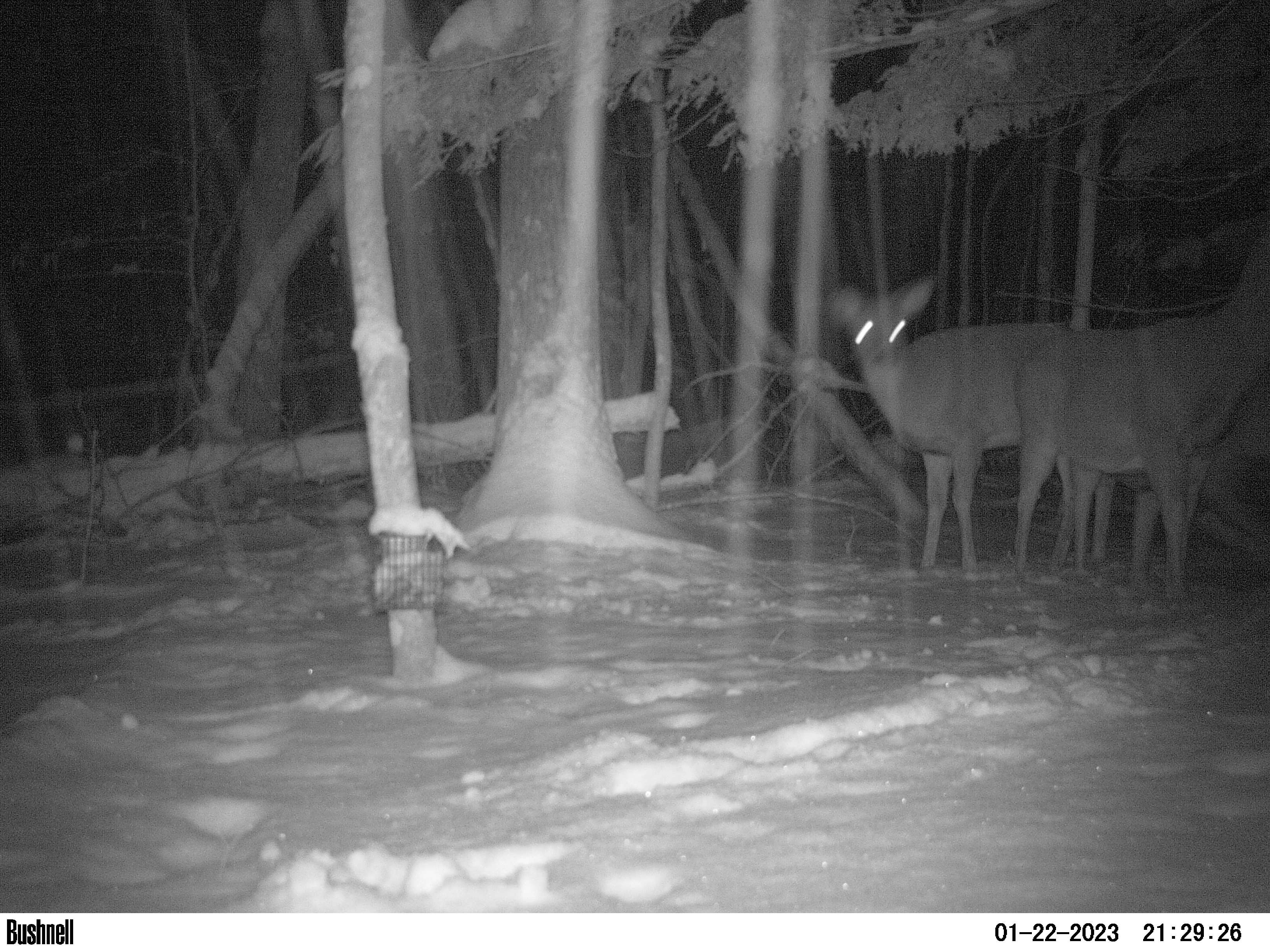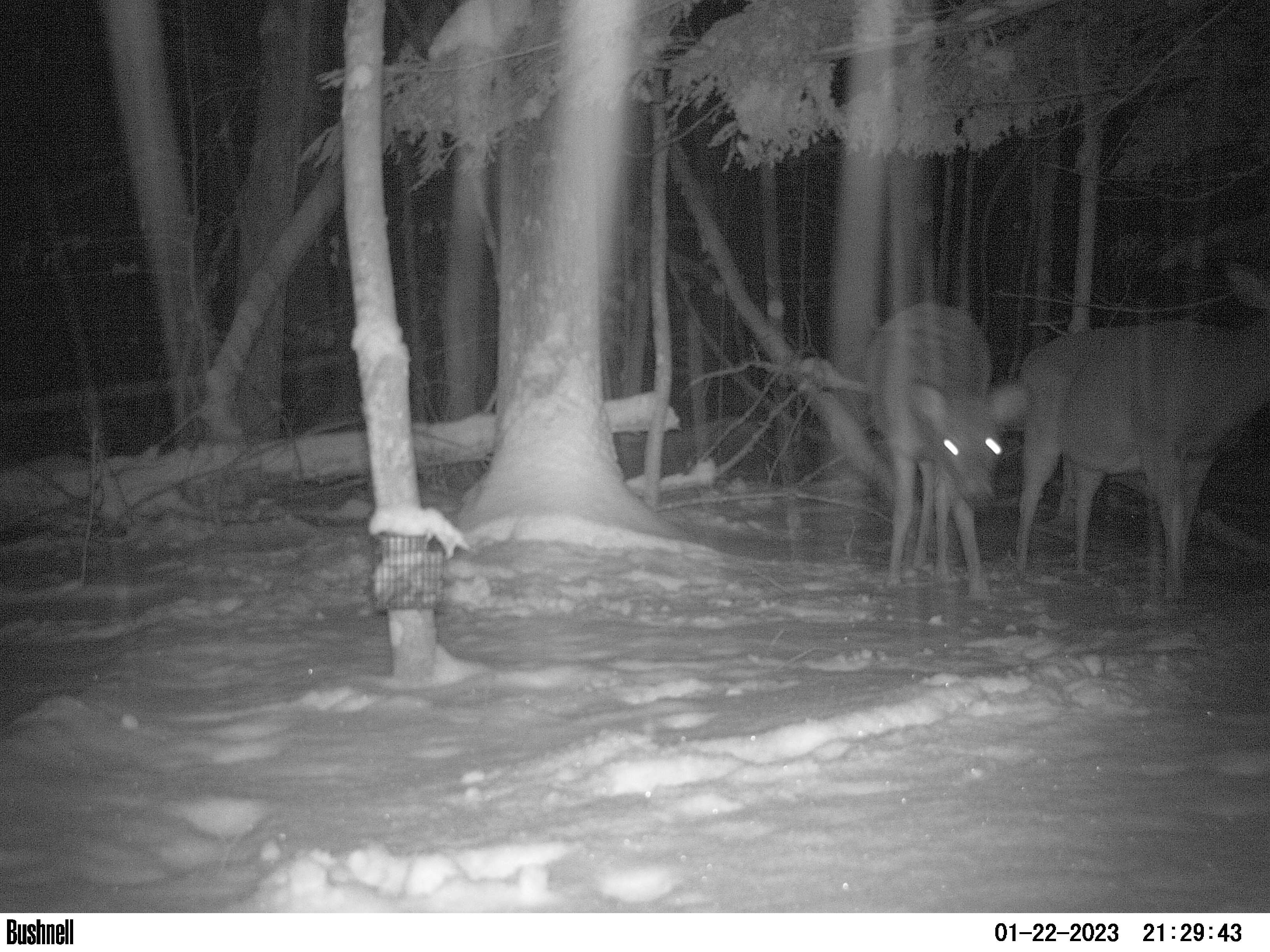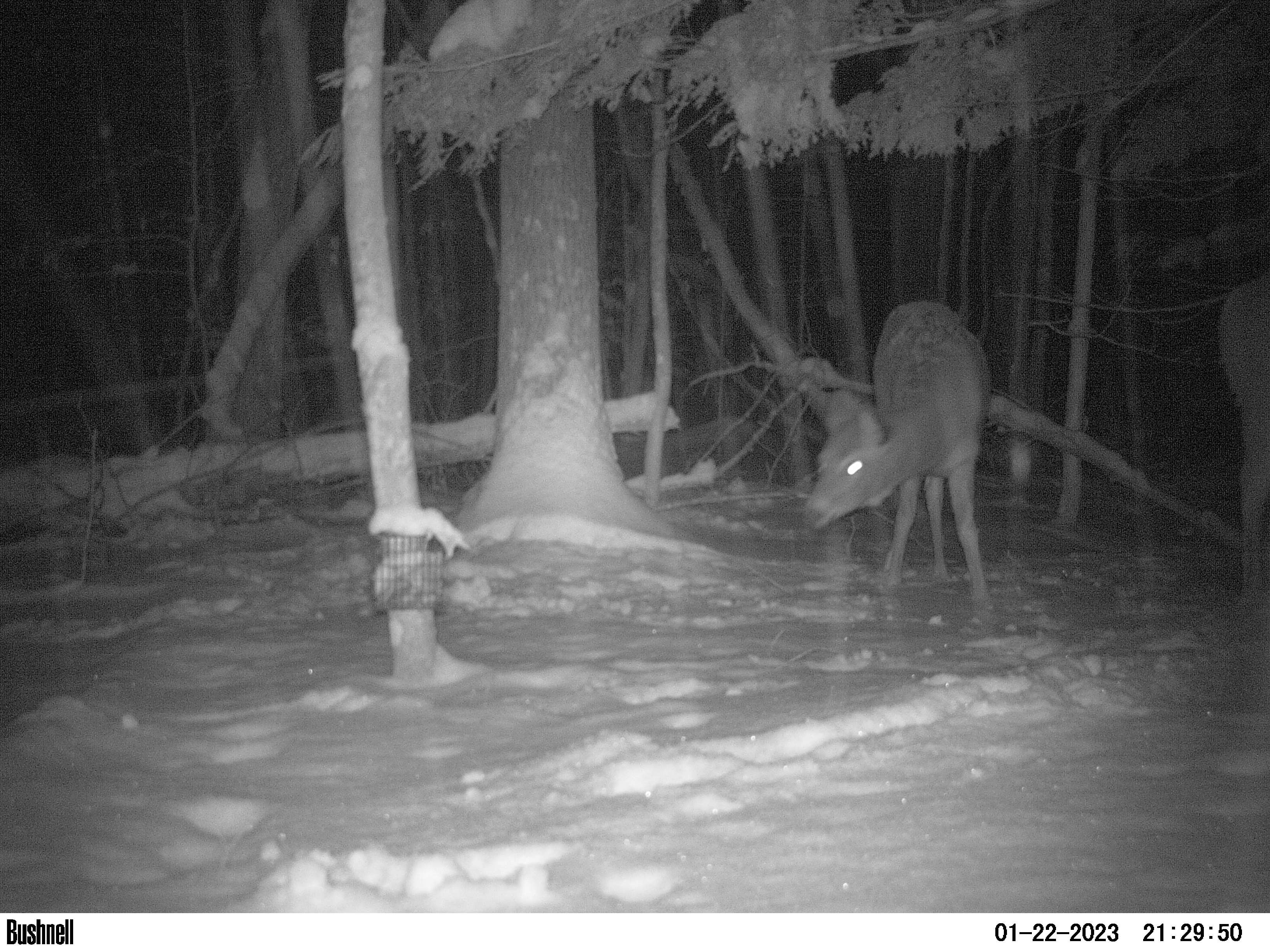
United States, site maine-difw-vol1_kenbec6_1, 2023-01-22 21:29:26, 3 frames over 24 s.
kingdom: Animalia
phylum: Chordata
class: Mammalia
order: Artiodactyla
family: Cervidae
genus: Odocoileus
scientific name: Odocoileus virginianus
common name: white-tailed deer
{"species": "white-tailed deer (Odocoileus virginianus)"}